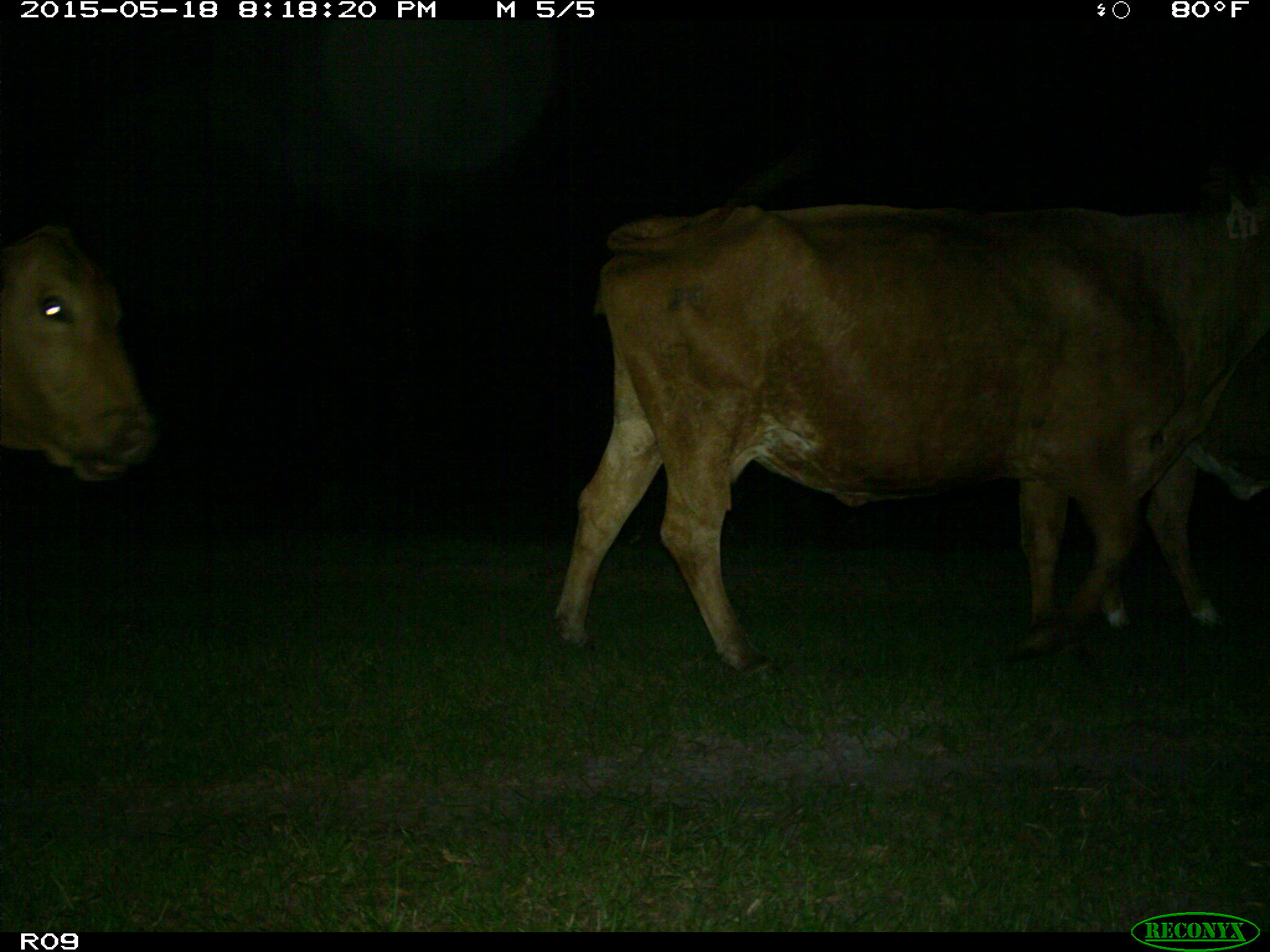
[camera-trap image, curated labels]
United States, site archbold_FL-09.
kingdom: Animalia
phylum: Chordata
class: Mammalia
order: Artiodactyla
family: Bovidae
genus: Bos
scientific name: Bos taurus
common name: domestic cow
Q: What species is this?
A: Bos taurus (domestic cow).